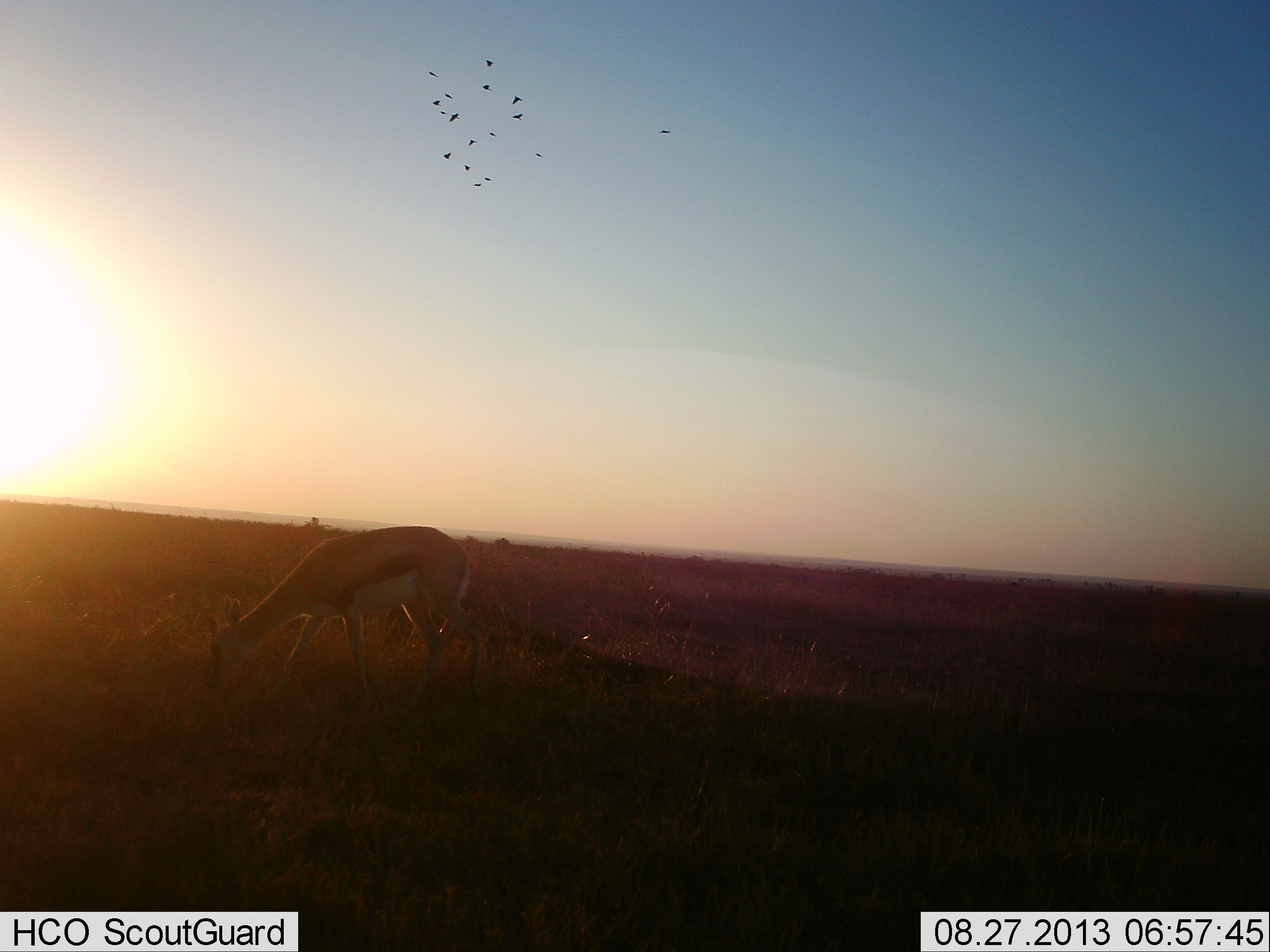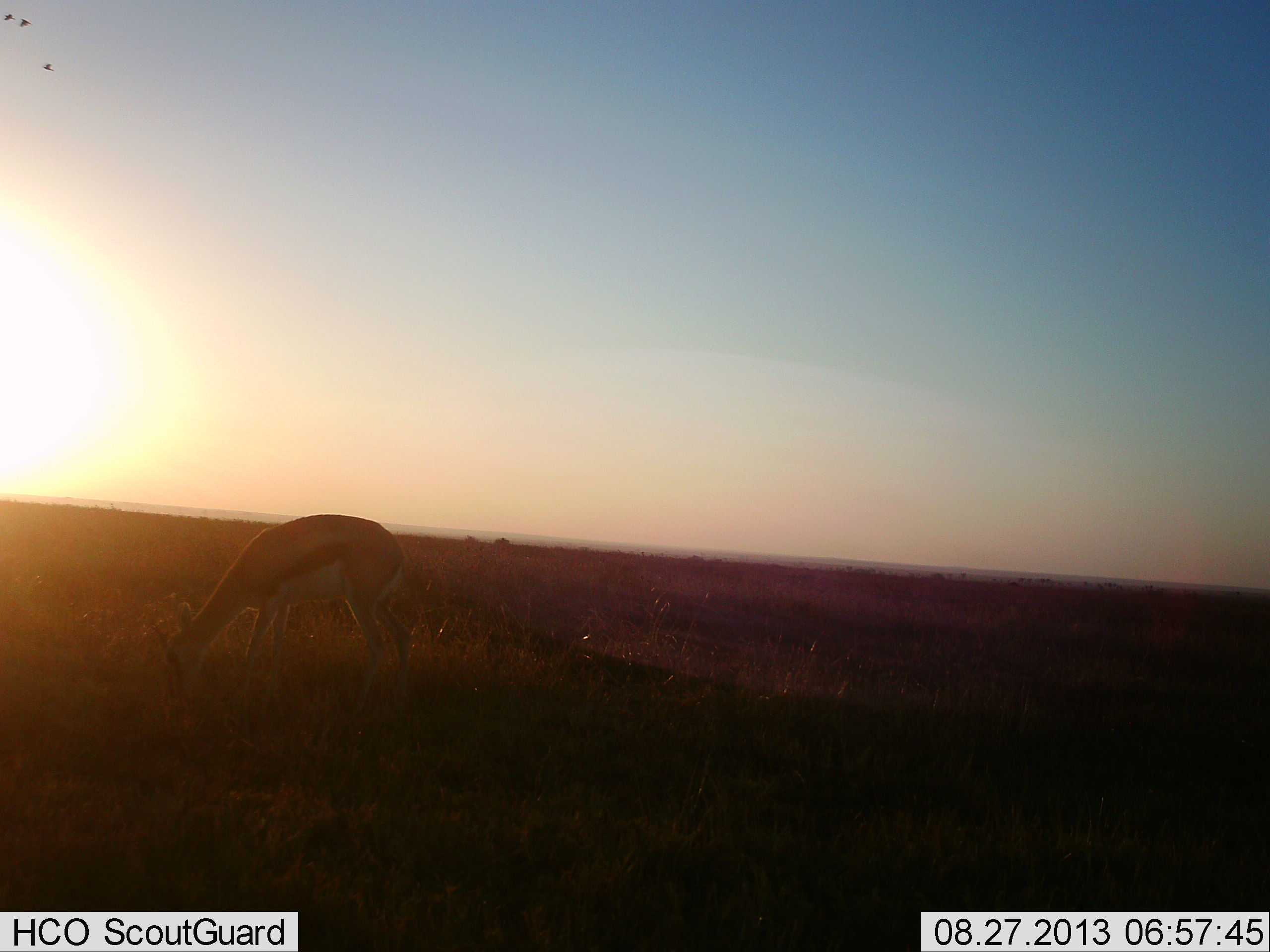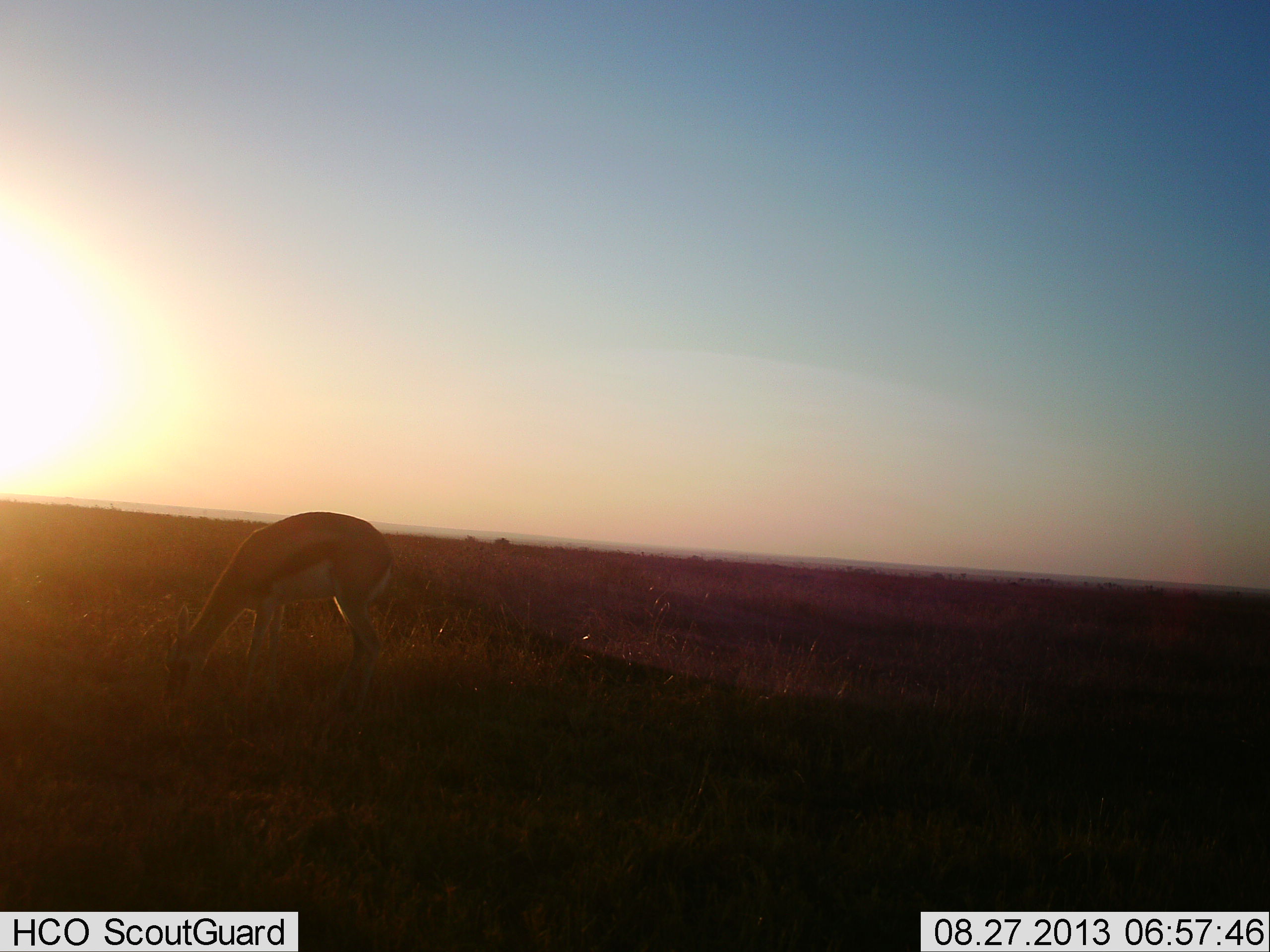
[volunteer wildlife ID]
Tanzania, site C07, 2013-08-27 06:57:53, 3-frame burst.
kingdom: Animalia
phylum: Chordata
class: Mammalia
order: Artiodactyla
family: Bovidae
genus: Eudorcas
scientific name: Eudorcas thomsonii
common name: thomson's gazelle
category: gazellethomsons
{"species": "gazellethomsons (thomson's gazelle) (Eudorcas thomsonii)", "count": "1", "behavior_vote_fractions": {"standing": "20%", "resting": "0%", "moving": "7%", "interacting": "0%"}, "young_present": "3%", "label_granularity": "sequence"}